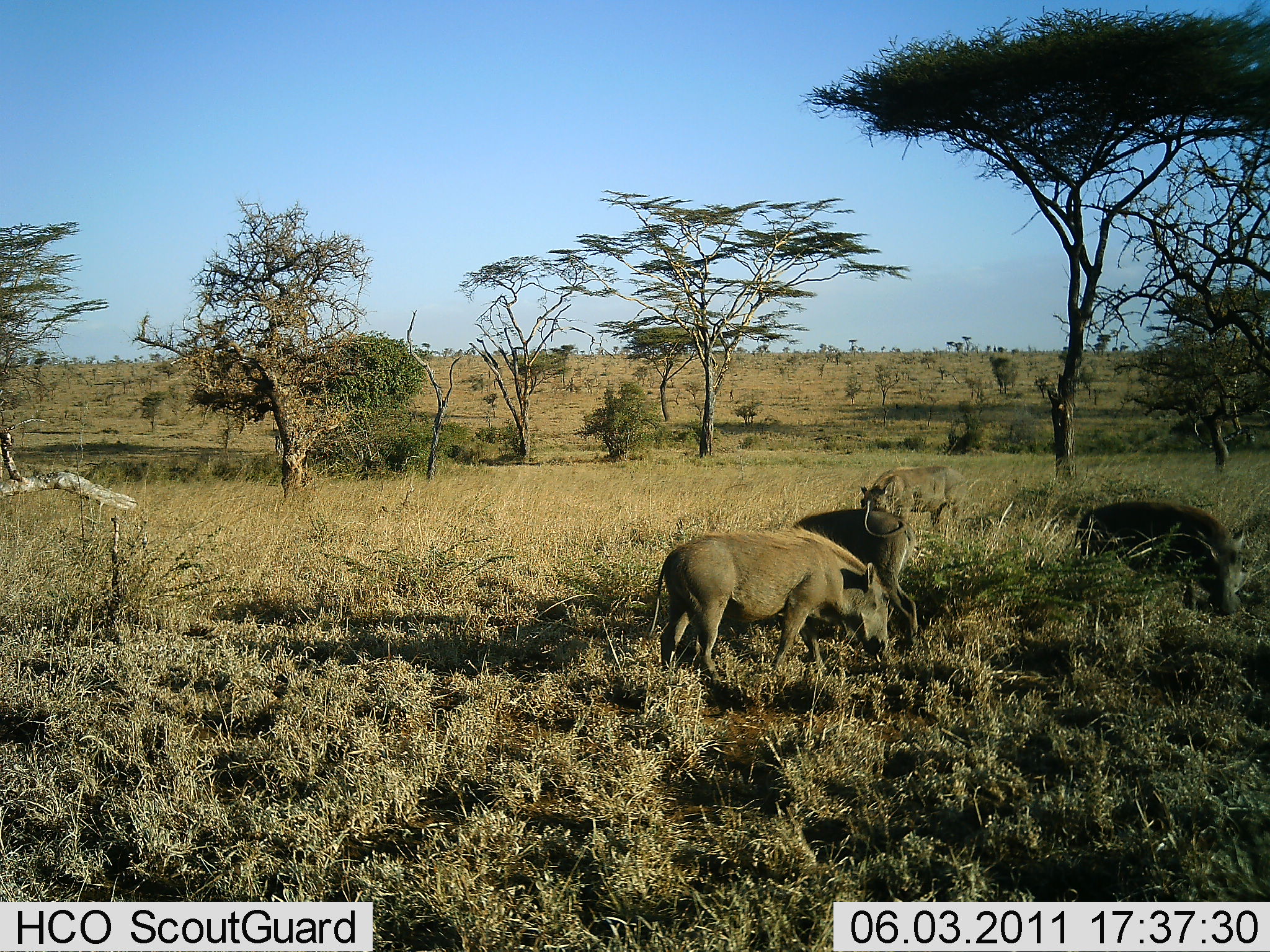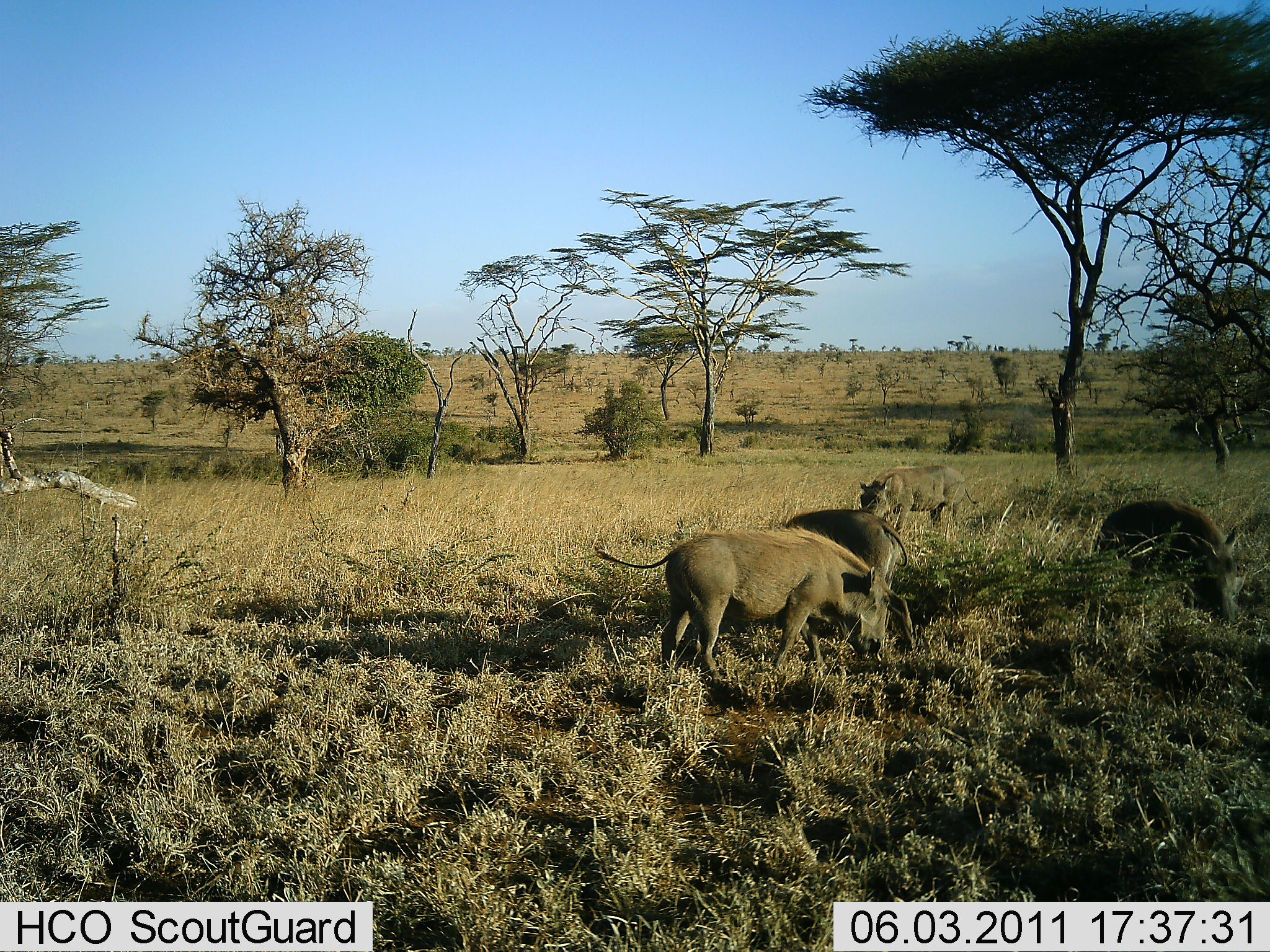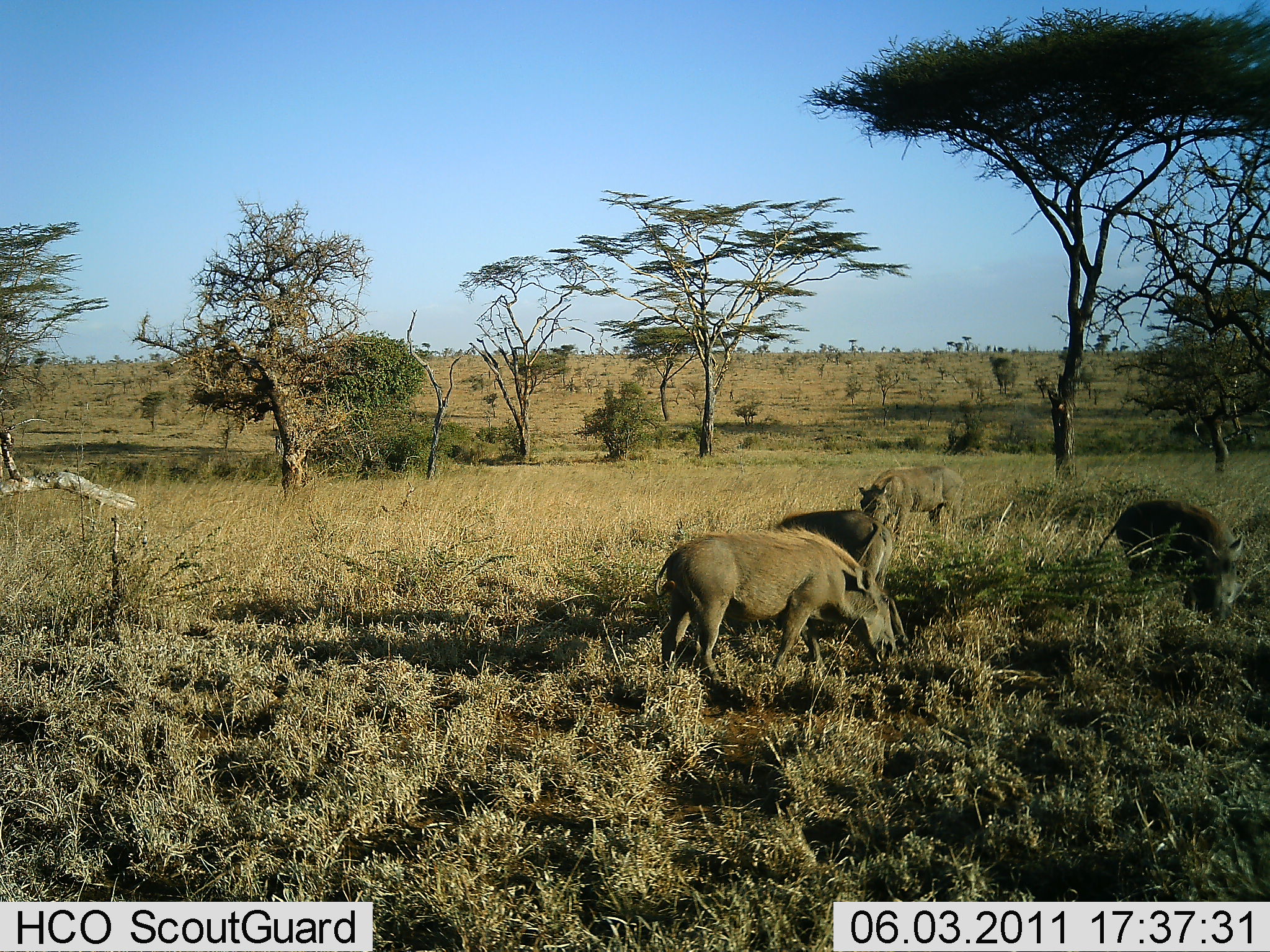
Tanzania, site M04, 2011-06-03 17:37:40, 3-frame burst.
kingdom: Animalia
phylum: Chordata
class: Mammalia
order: Artiodactyla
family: Suidae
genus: Phacochoerus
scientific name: Phacochoerus africanus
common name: warthog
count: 4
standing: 8%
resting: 0%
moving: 0%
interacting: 8%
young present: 0%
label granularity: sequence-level